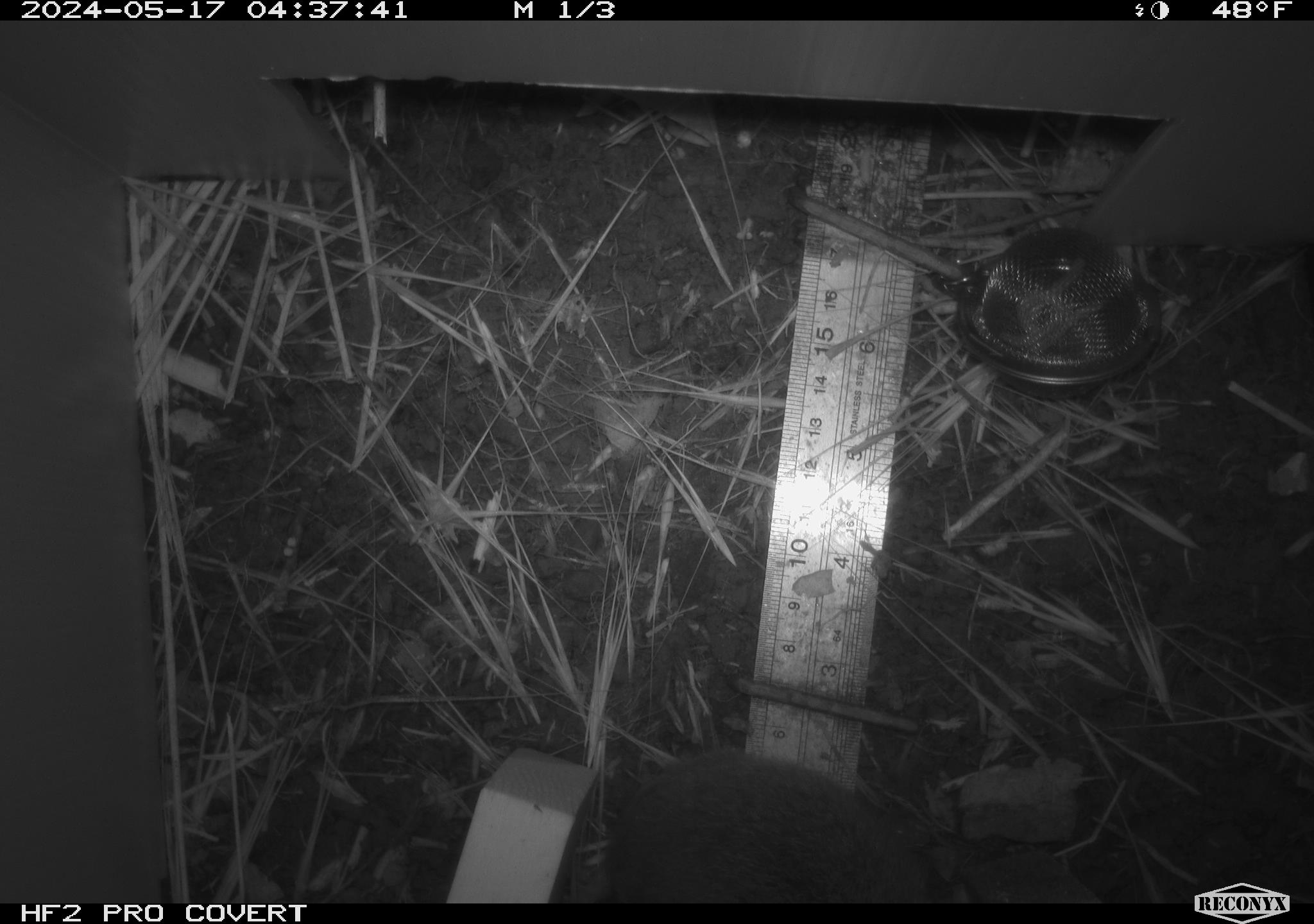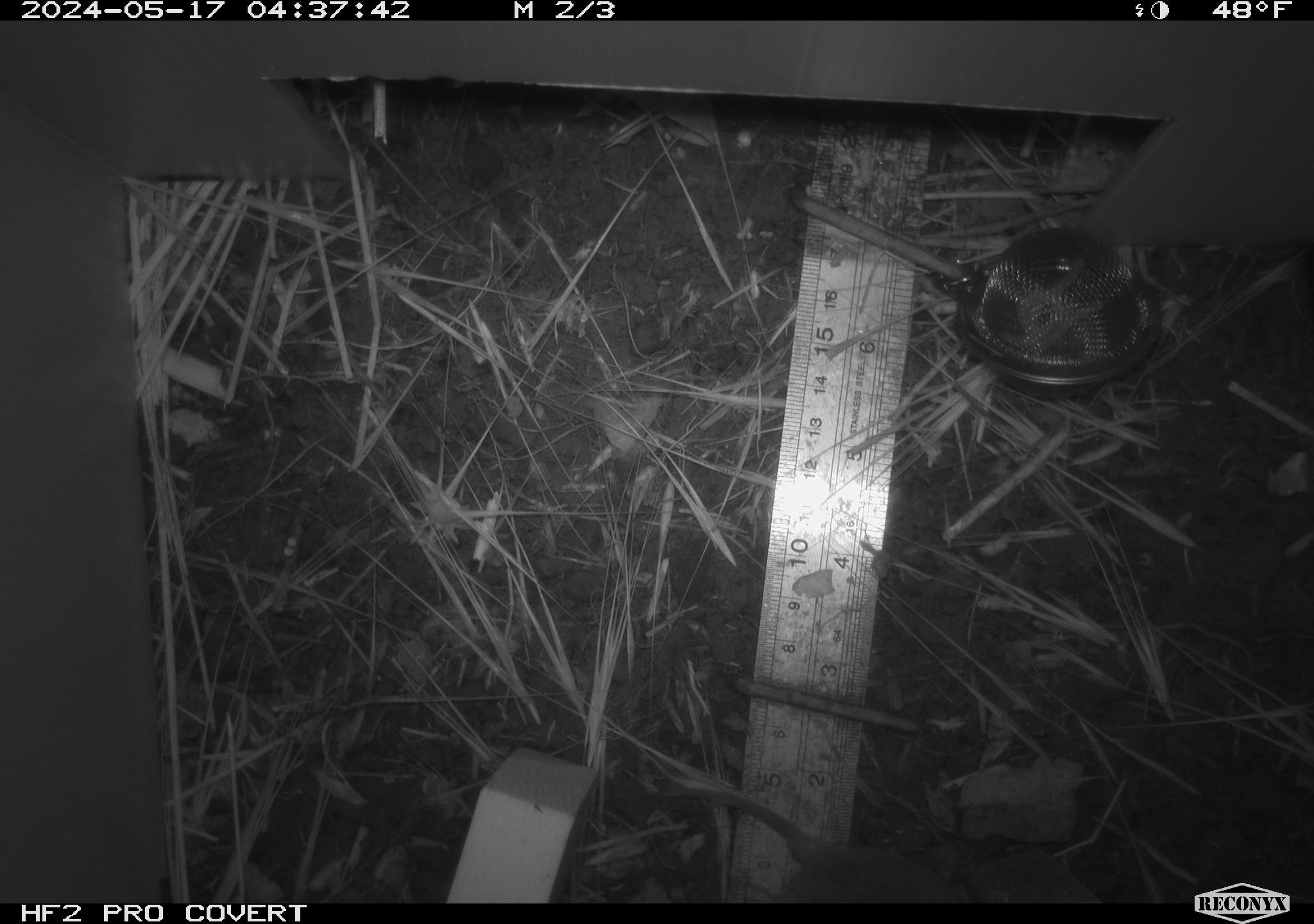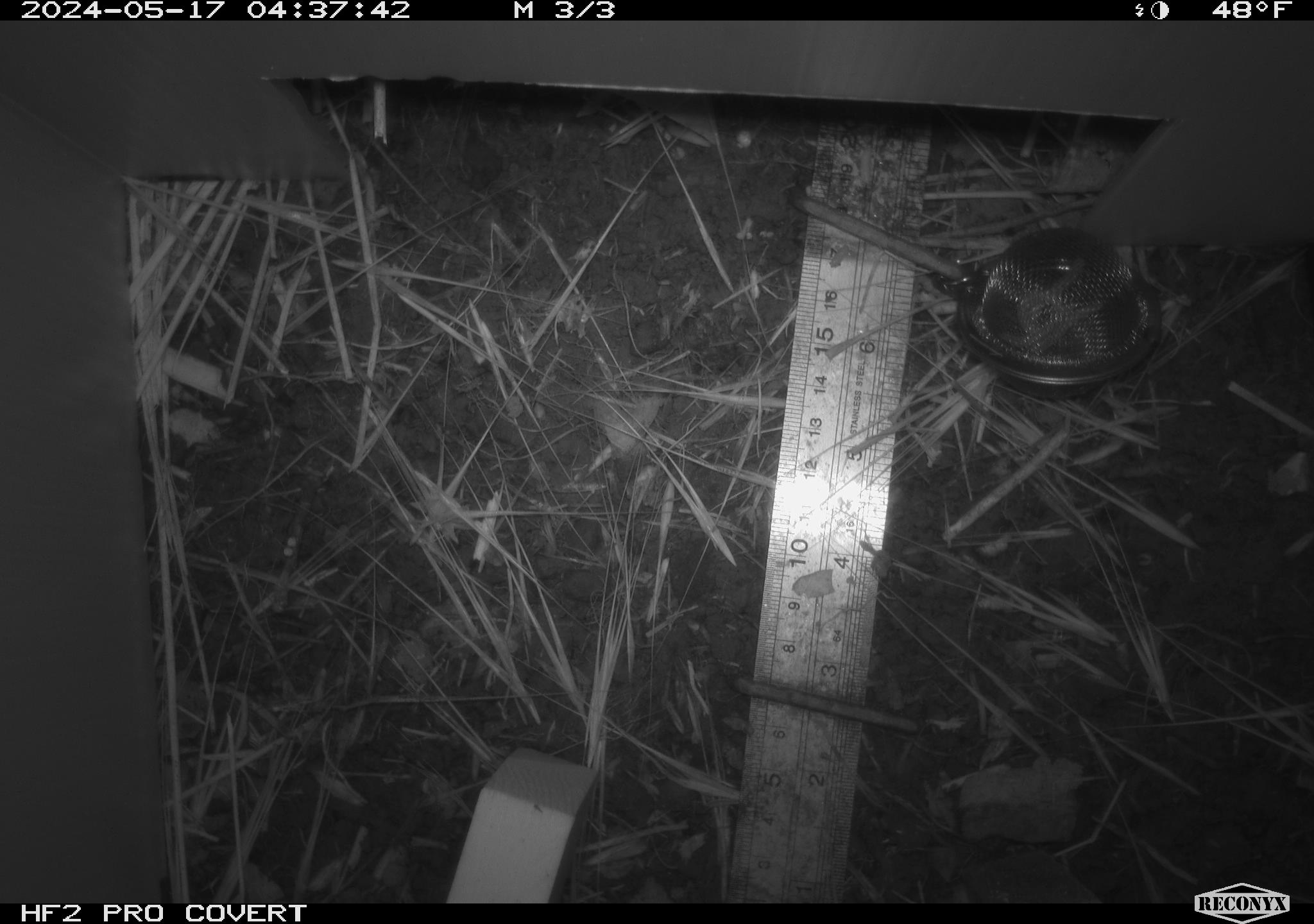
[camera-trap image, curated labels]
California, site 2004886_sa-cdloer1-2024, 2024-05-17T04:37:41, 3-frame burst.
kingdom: Animalia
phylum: Chordata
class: Mammalia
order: Rodentia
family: Cricetidae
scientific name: Arvicolinae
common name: voles, lemmings, and muskrats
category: arvicolinae subfamily